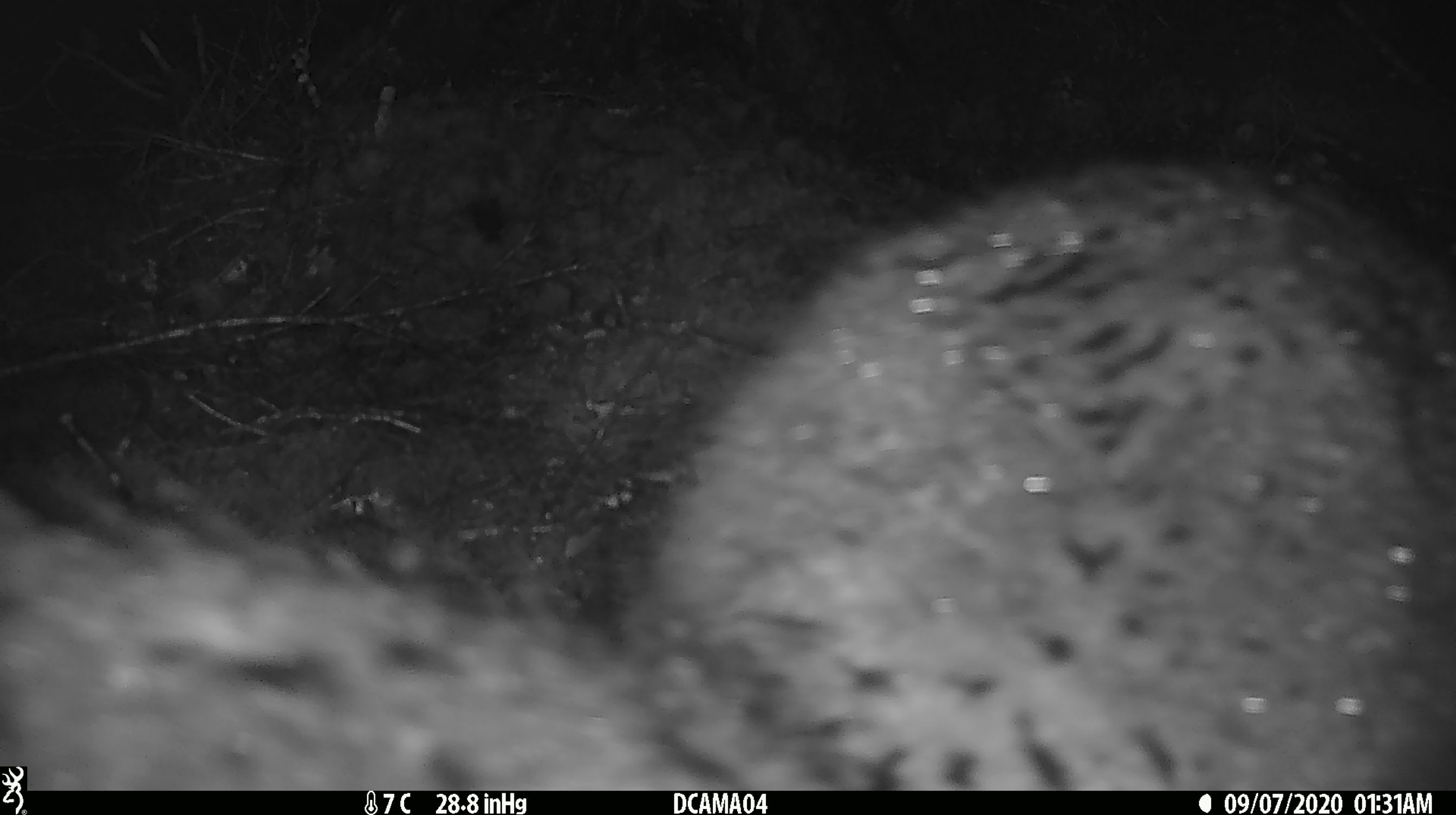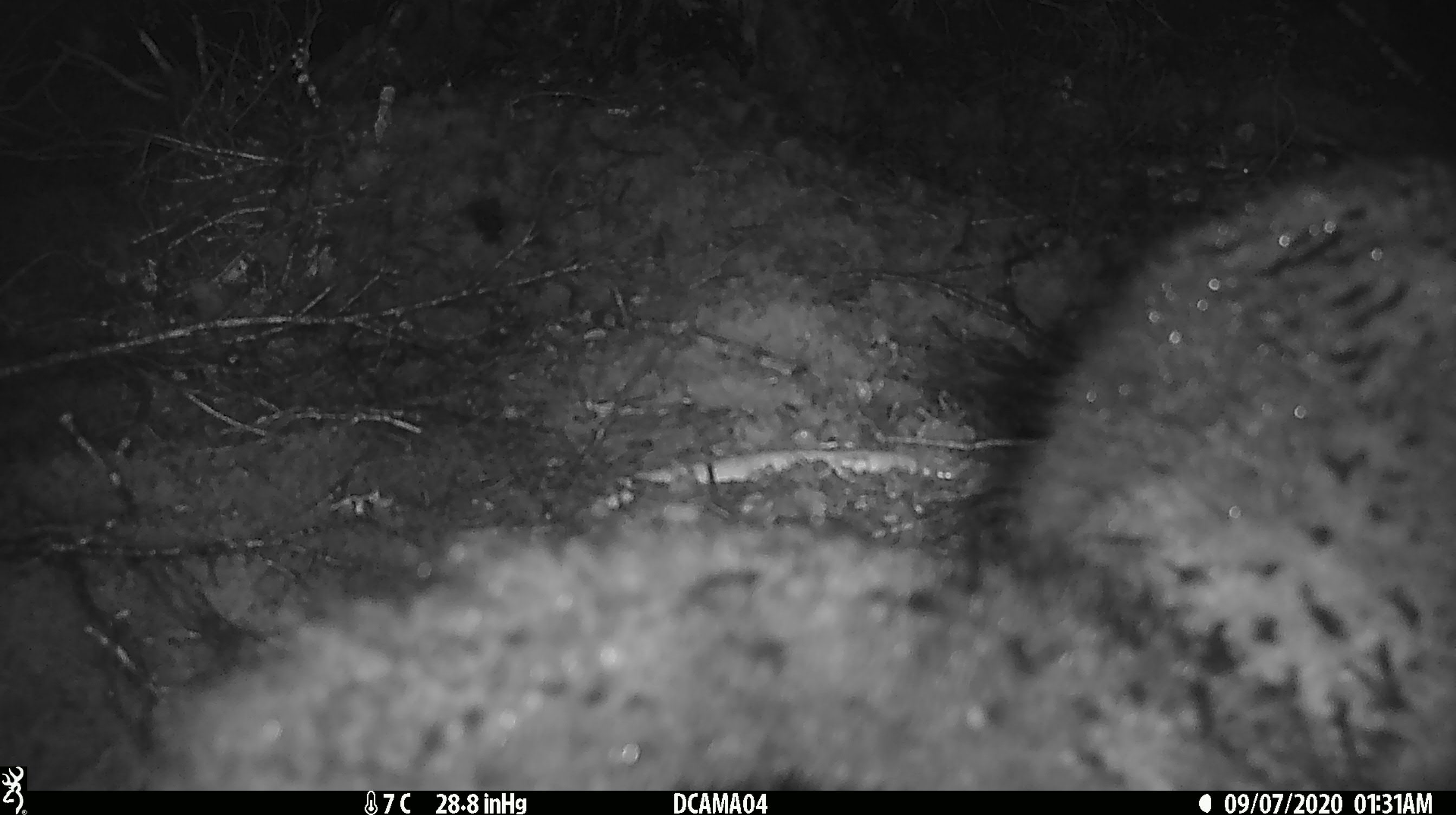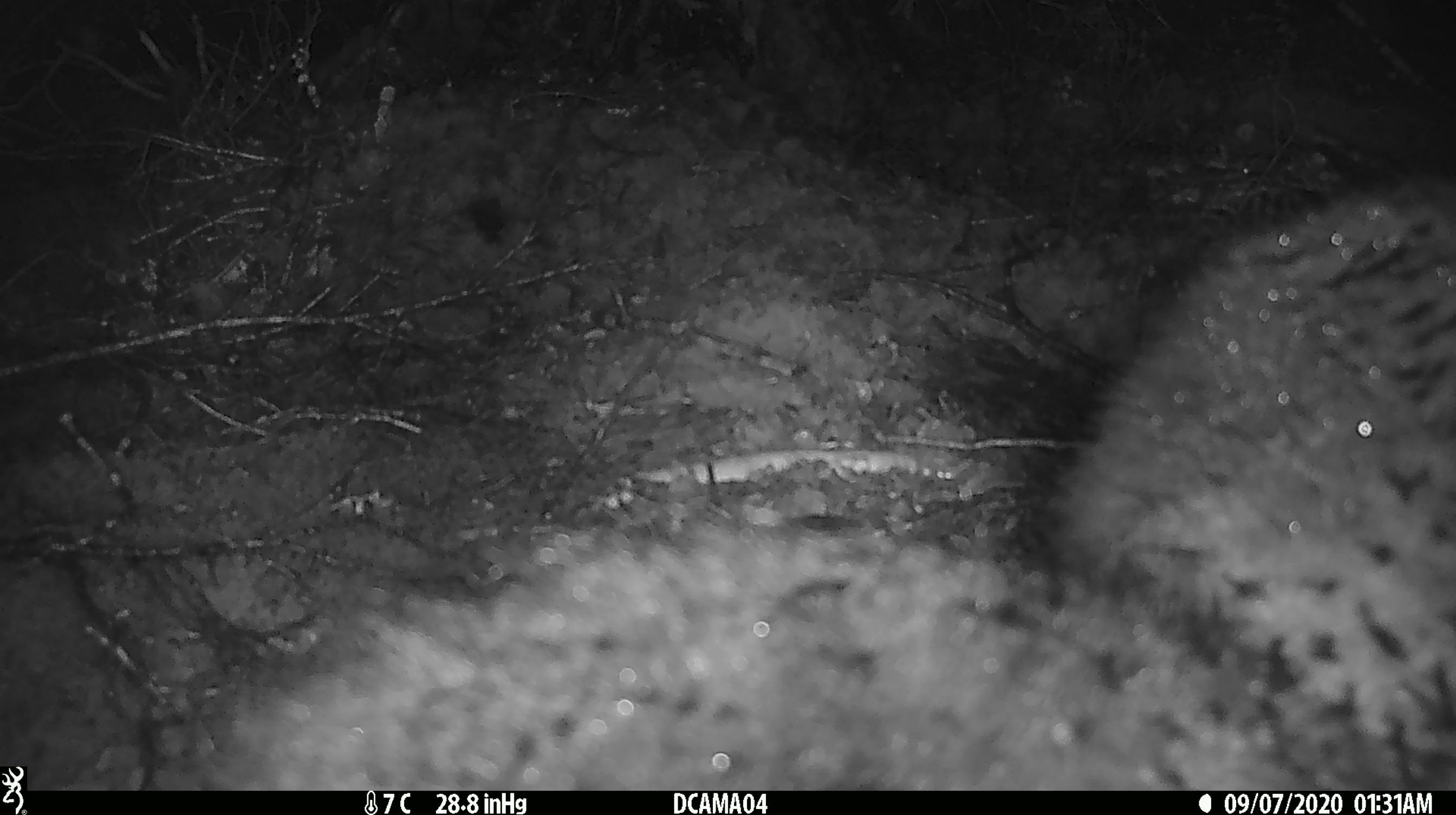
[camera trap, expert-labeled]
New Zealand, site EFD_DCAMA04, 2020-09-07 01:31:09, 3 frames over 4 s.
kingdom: Animalia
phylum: Chordata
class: Mammalia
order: Diprotodontia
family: Phalangeridae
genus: Trichosurus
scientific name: Trichosurus vulpecula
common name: common brushtail possum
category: possum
Possum (common brushtail possum) (Trichosurus vulpecula).